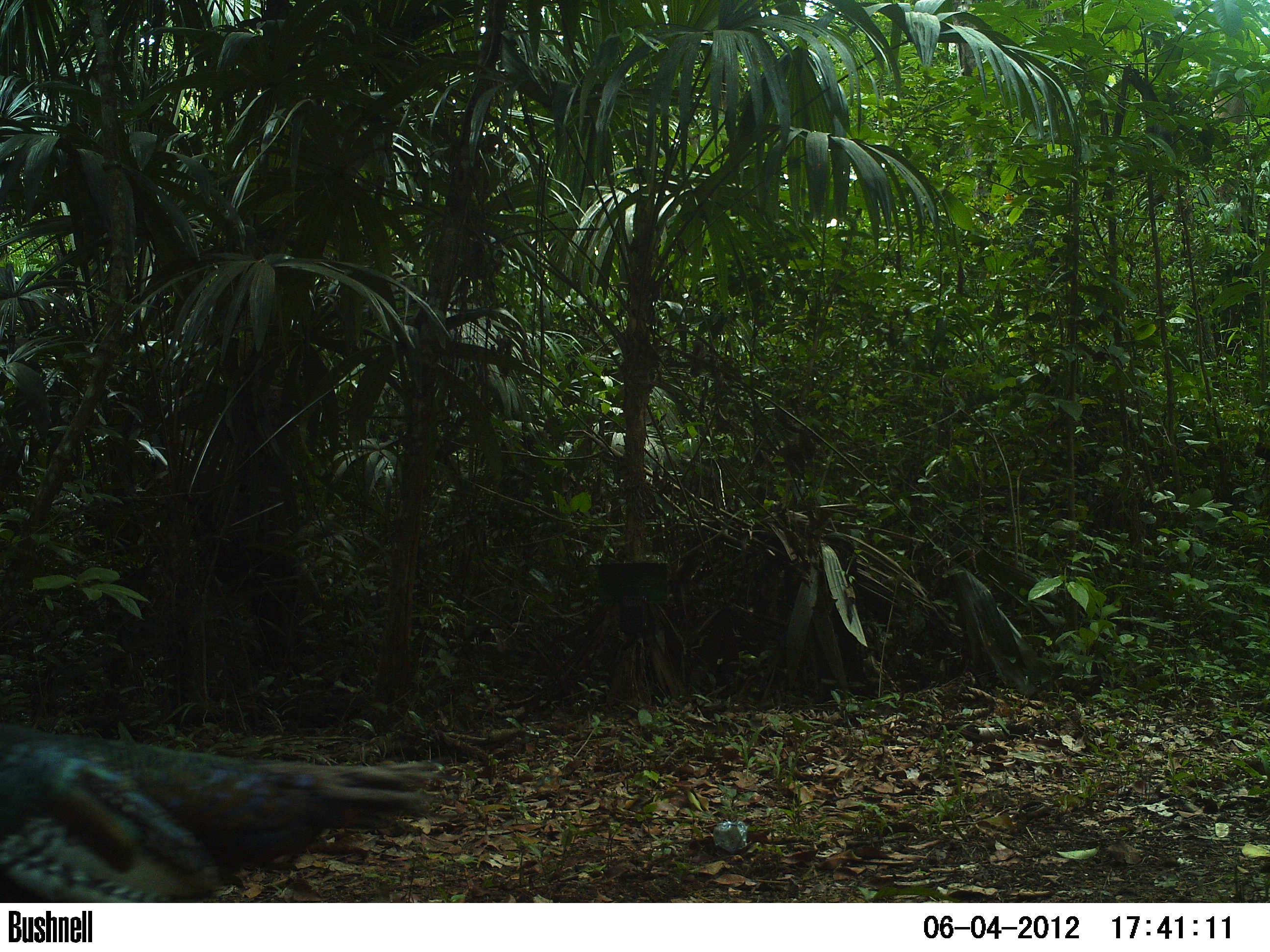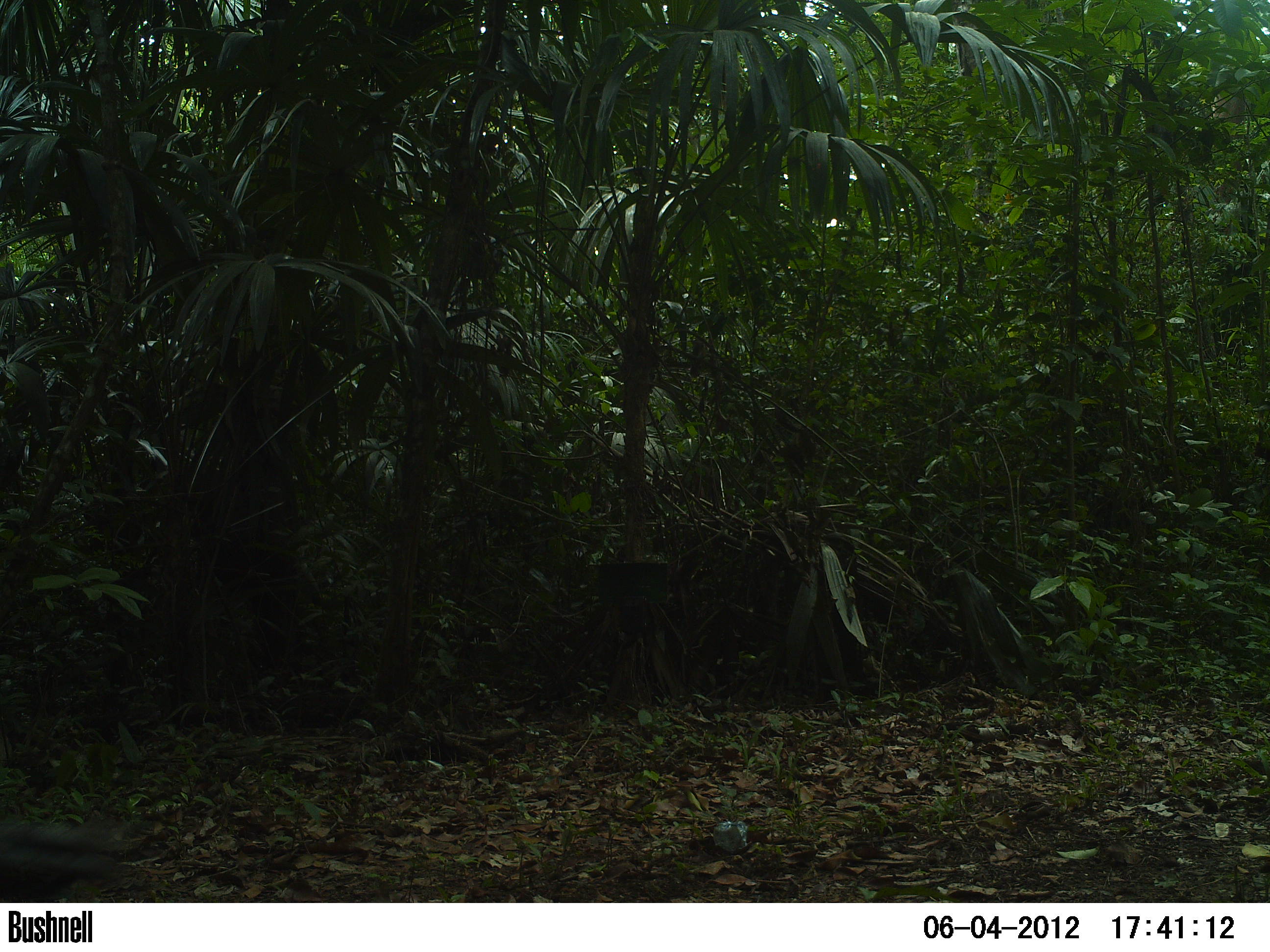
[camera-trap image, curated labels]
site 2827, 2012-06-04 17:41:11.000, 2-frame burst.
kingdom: Animalia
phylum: Chordata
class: Aves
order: Galliformes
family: Phasianidae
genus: Meleagris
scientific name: Meleagris ocellata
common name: ocellated turkey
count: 1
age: adult